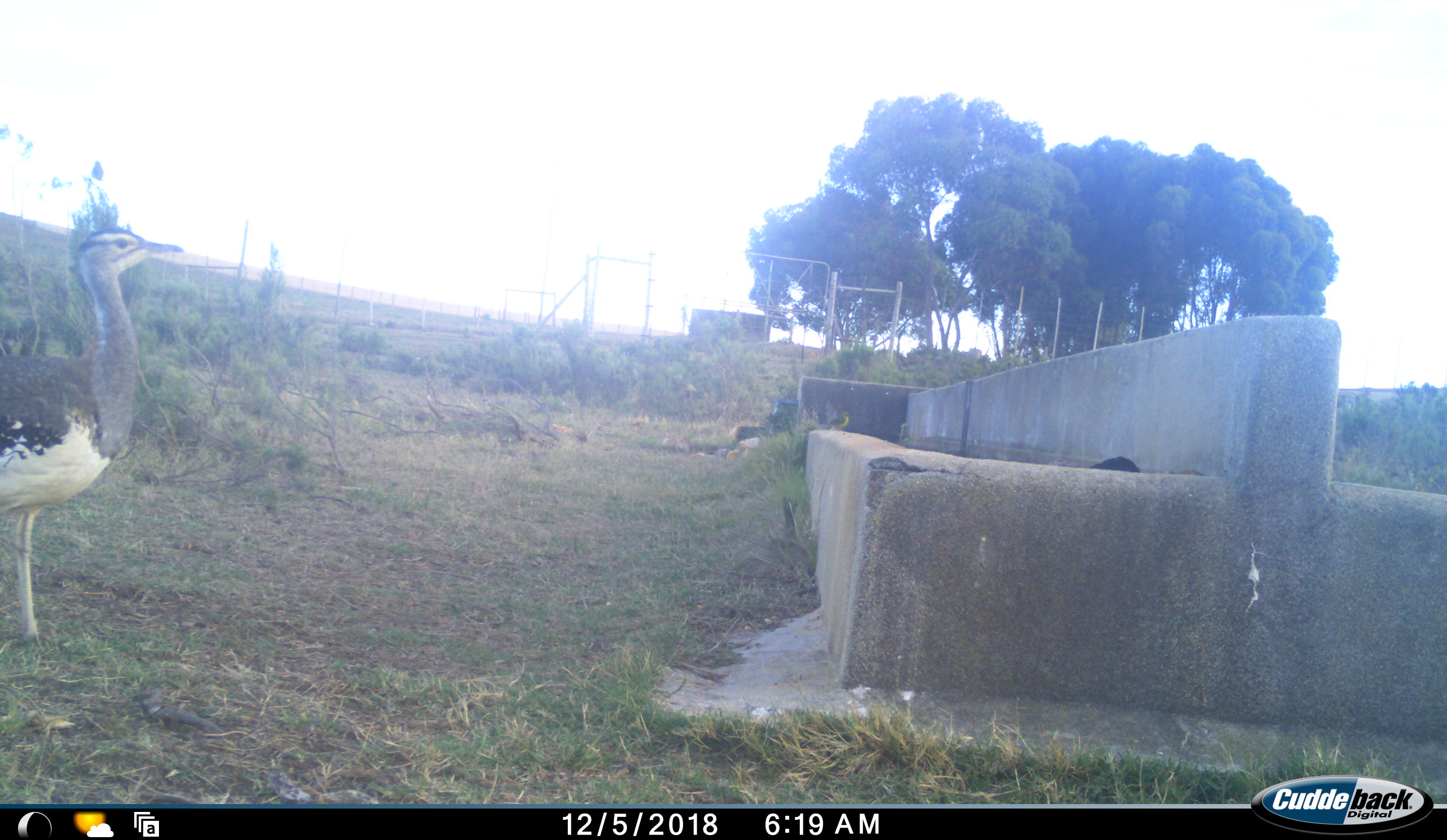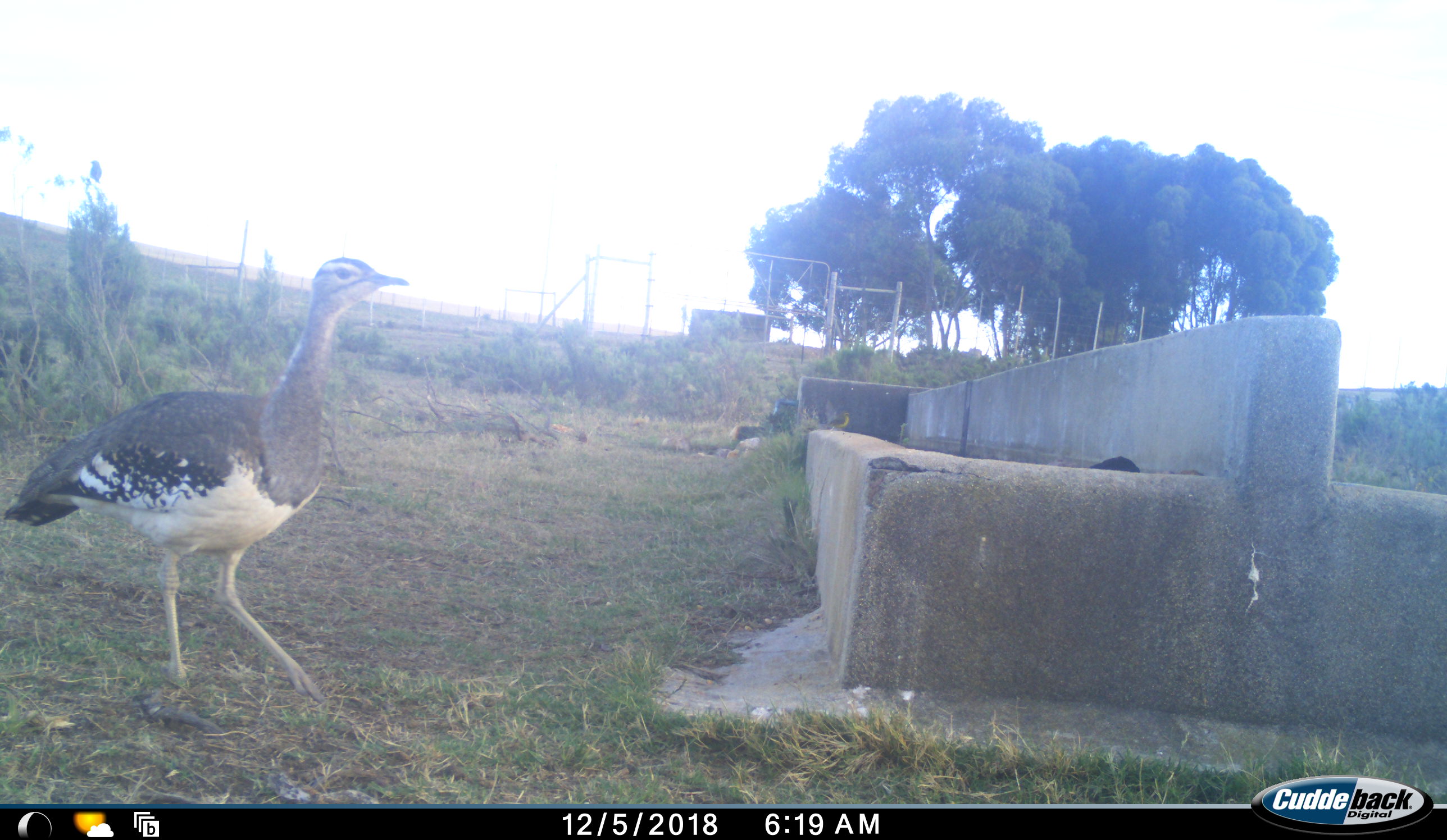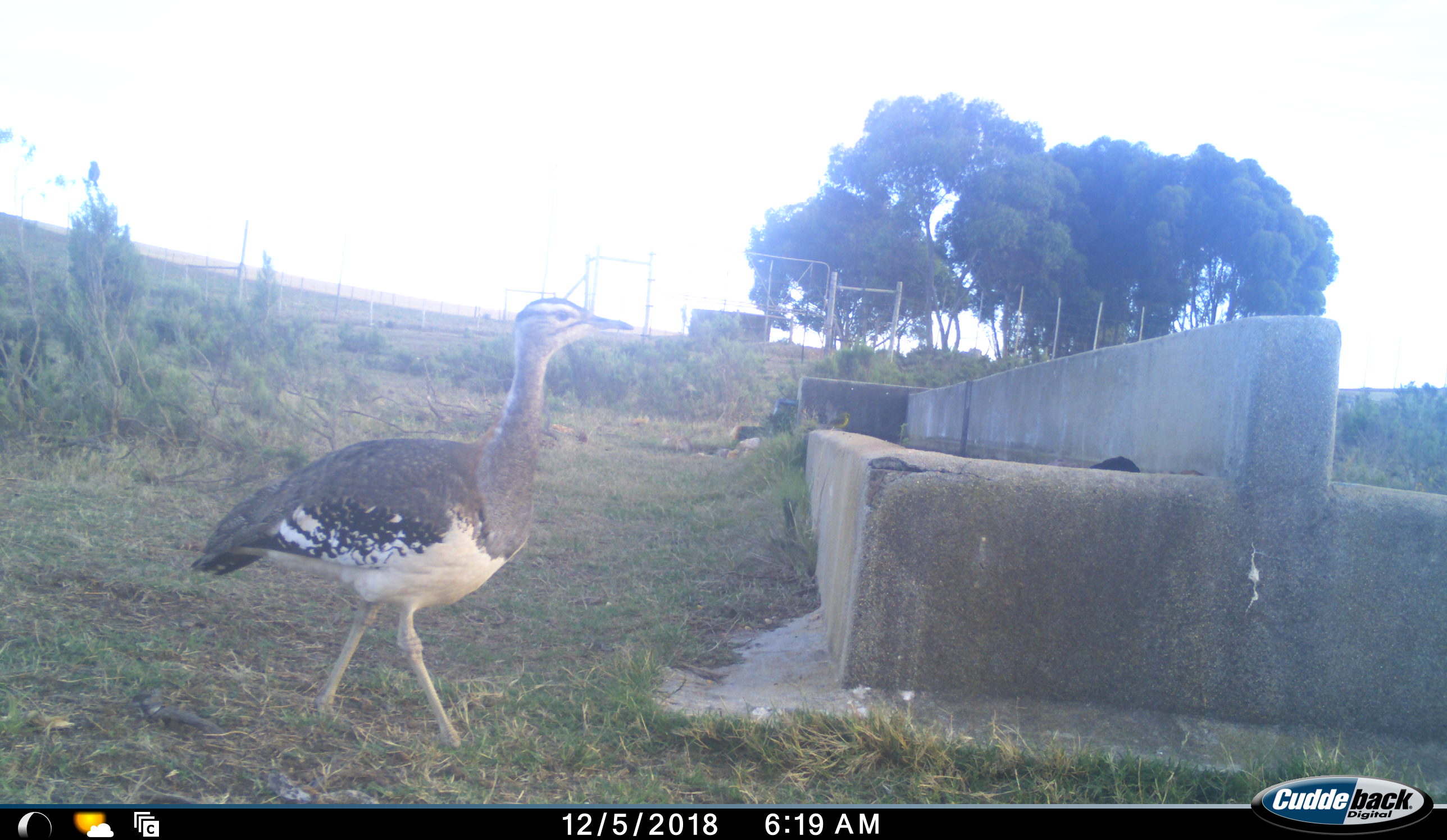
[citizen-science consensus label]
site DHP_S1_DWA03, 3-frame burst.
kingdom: Animalia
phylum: Chordata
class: Aves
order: Otidiformes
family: Otididae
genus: Ardeotis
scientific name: Ardeotis kori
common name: kori bustard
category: bustardkori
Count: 1.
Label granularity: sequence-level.